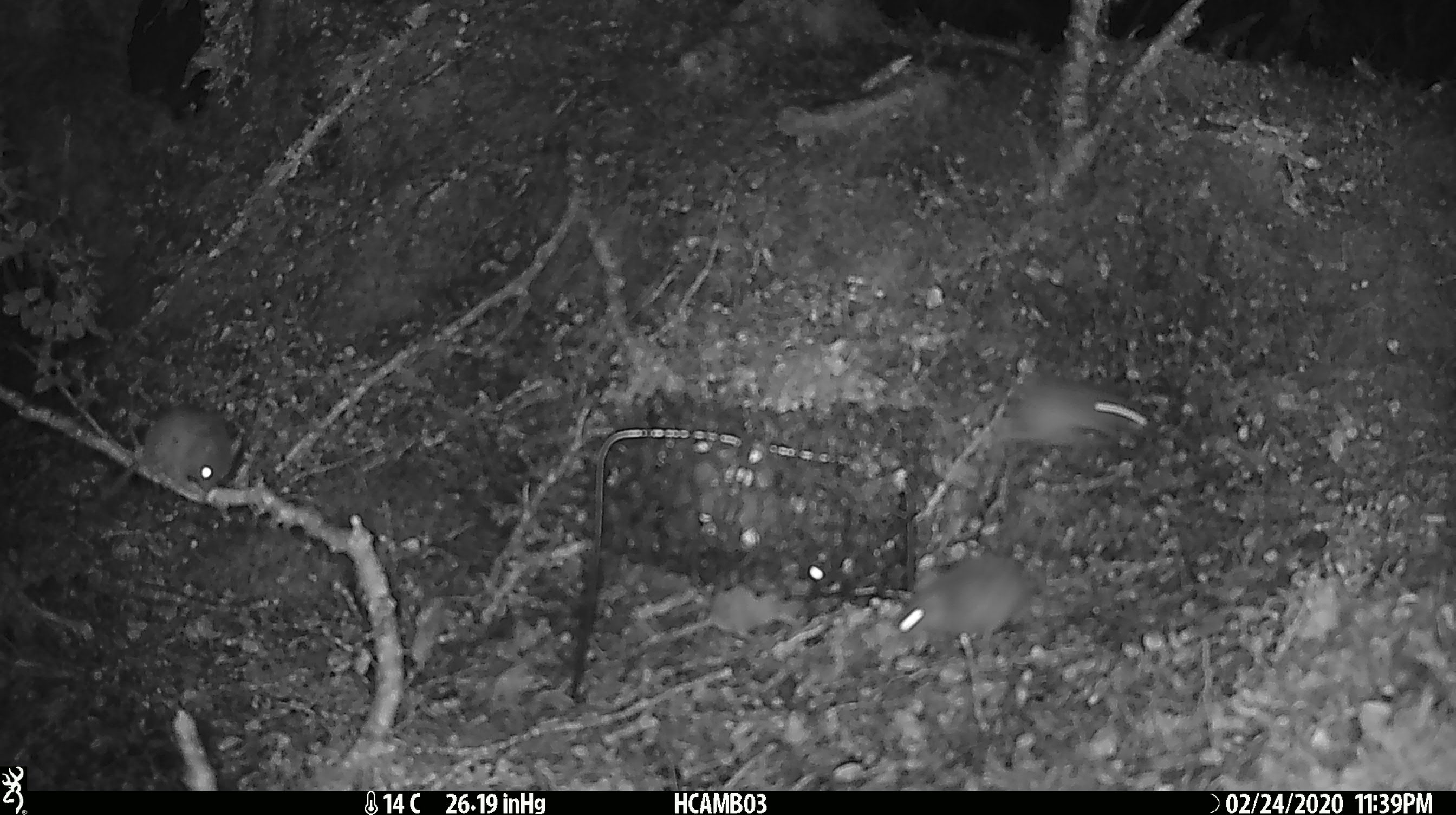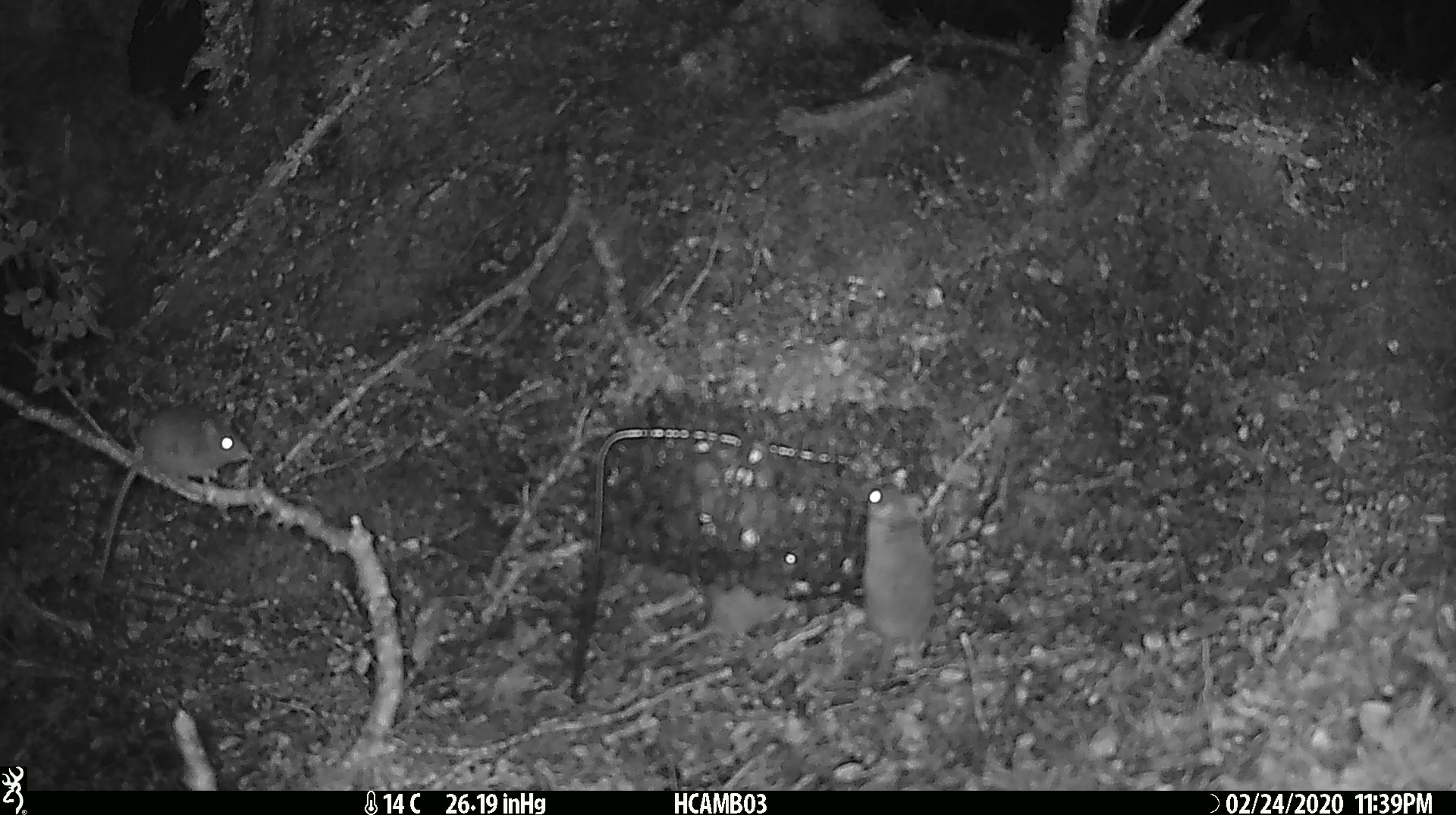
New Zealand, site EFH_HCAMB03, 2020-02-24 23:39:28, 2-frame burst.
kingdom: Animalia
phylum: Chordata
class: Mammalia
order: Rodentia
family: Muridae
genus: Mus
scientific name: Mus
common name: mouse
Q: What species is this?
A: Mouse (Mus).